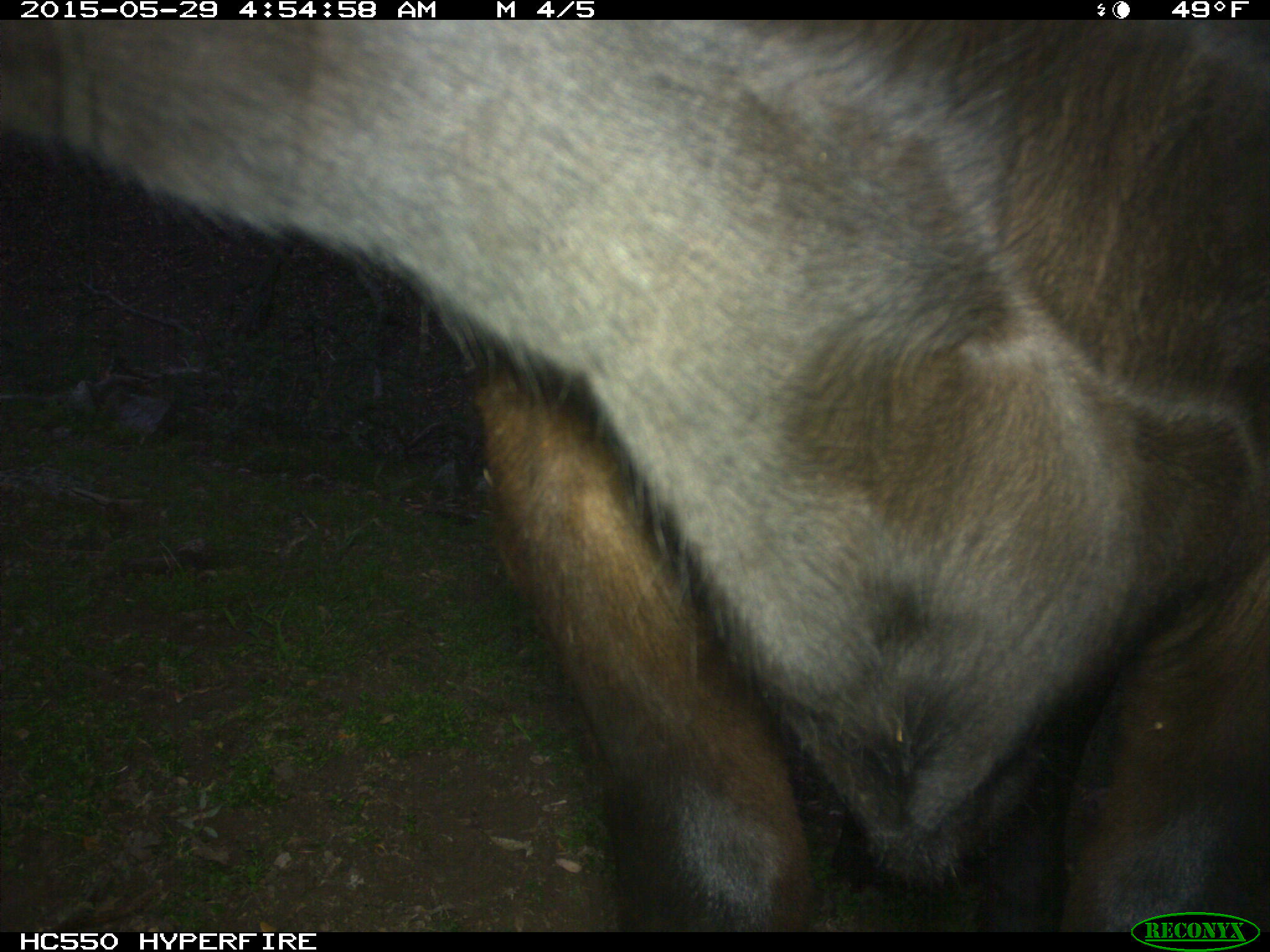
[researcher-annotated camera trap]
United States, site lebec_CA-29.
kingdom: Animalia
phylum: Chordata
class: Mammalia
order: Artiodactyla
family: Bovidae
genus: Bos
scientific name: Bos taurus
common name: domestic cow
Bos taurus (domestic cow).